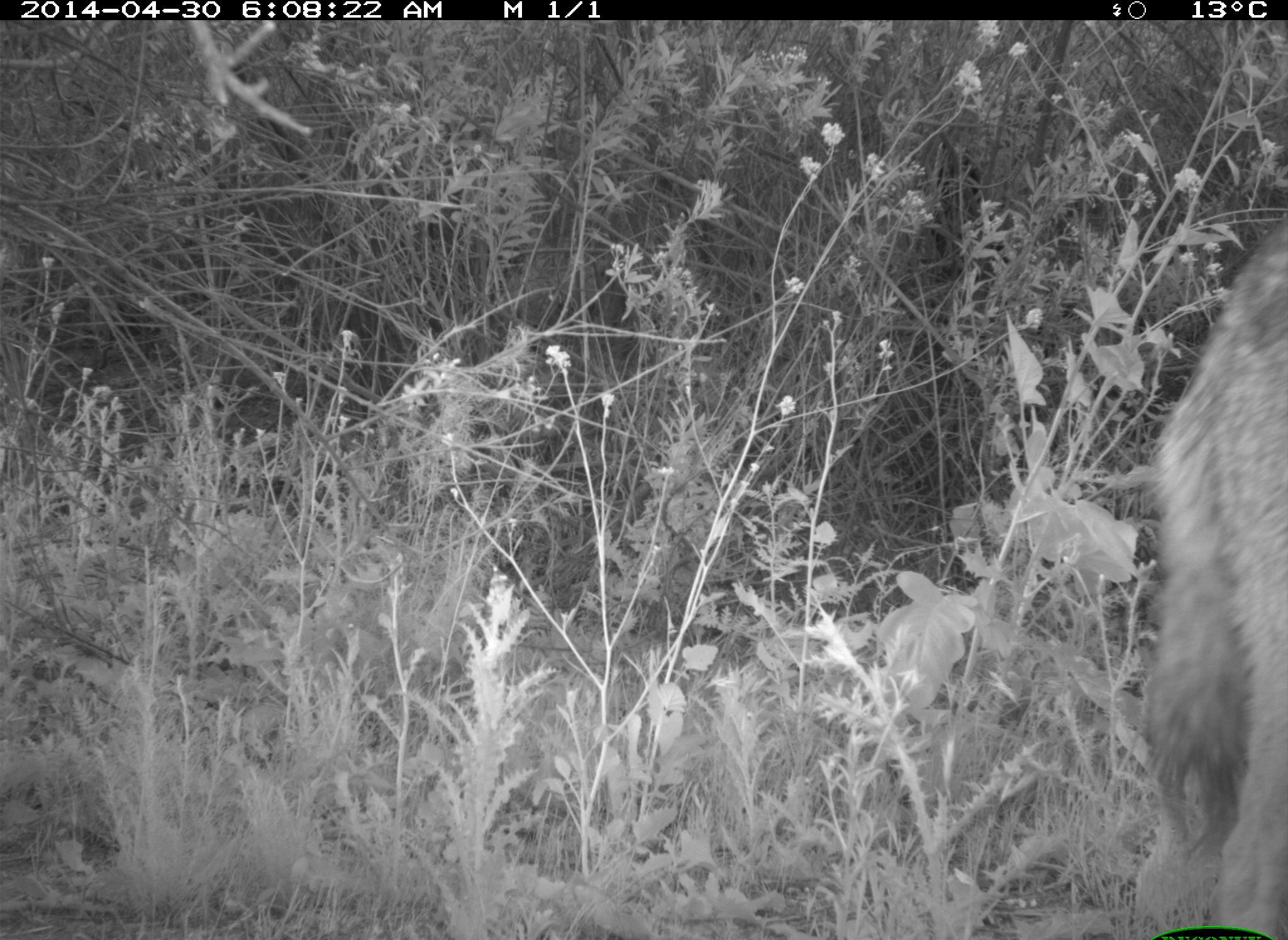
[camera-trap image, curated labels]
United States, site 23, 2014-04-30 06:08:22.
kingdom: Animalia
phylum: Chordata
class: Mammalia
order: Carnivora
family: Canidae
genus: Canis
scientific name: Canis latrans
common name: coyote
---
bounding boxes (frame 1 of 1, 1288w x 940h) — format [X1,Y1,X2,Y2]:
coyote: [1156,227,1288,938]